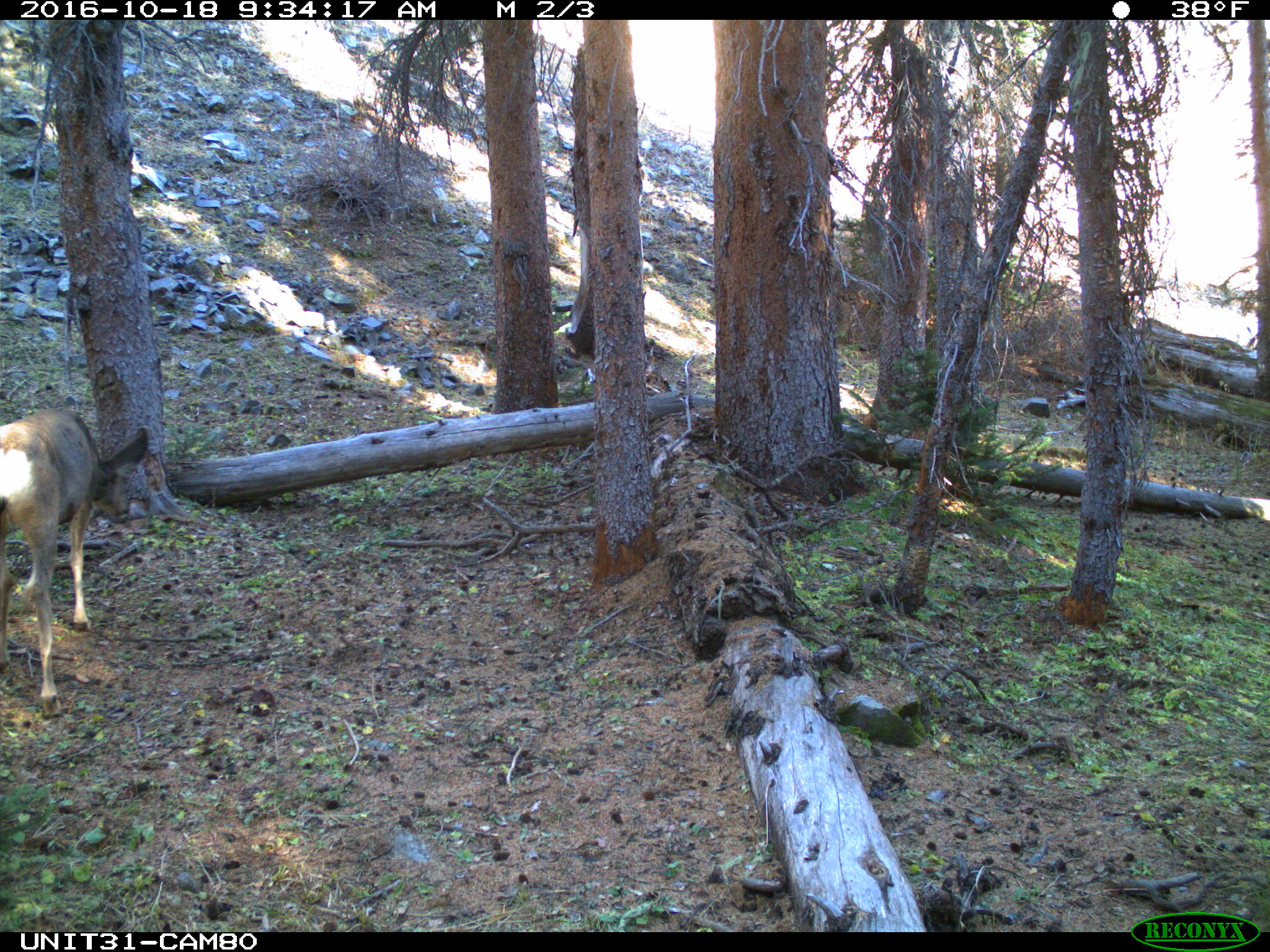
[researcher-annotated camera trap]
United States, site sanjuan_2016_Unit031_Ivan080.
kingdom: Animalia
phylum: Chordata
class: Mammalia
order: Artiodactyla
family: Cervidae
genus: Odocoileus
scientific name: Odocoileus hemionus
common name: mule deer